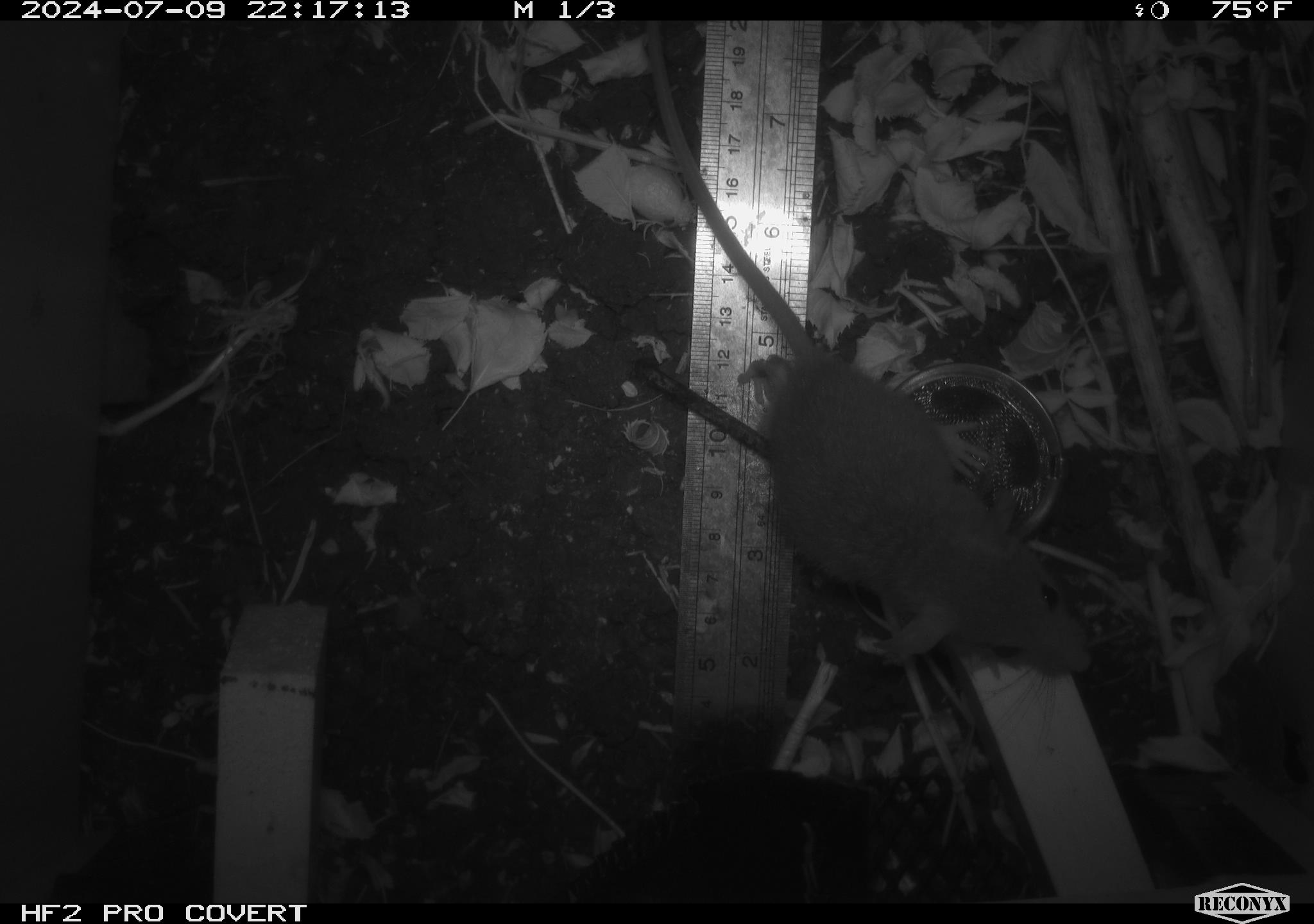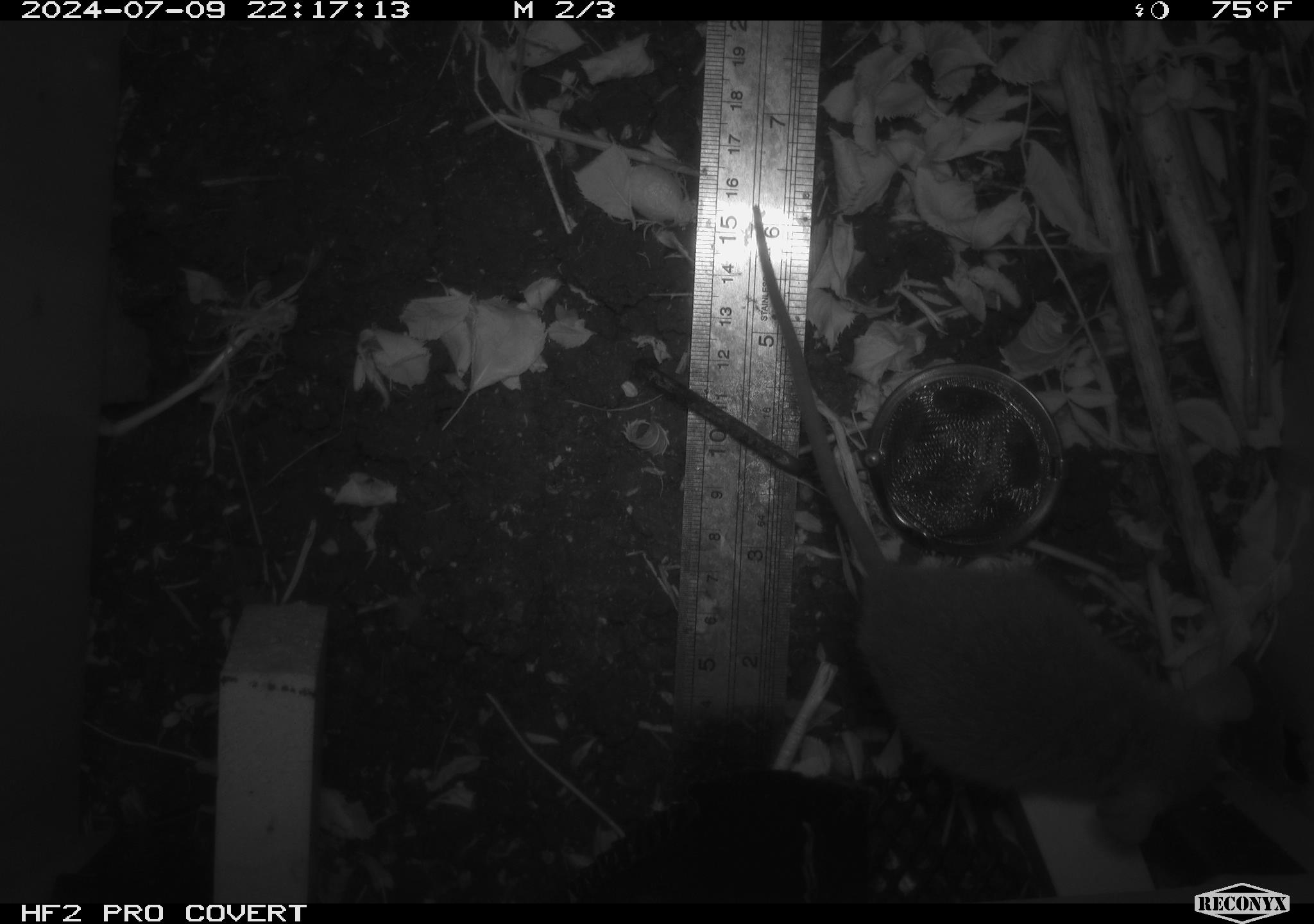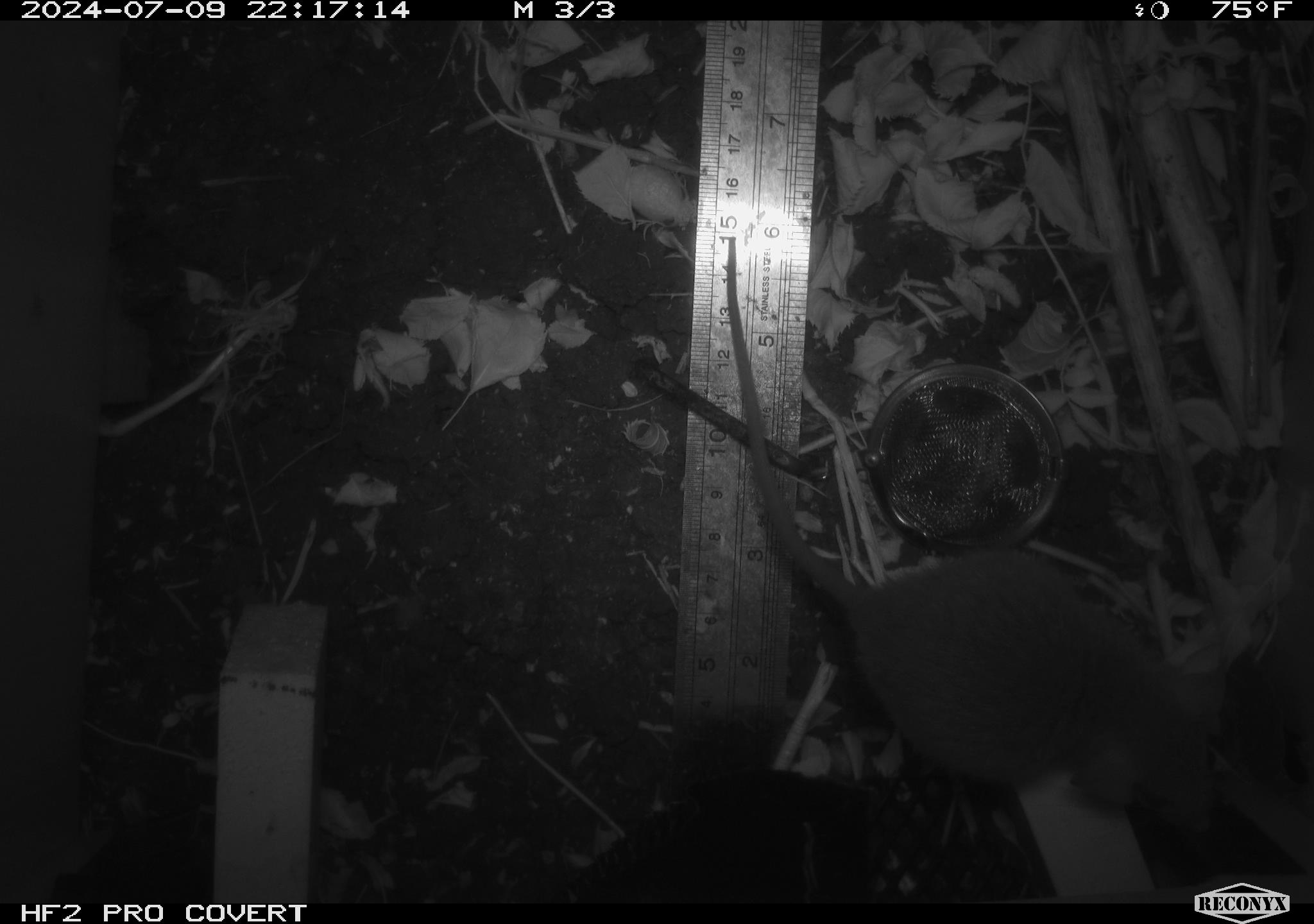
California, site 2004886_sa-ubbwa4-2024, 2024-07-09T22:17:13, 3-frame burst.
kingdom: Animalia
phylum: Chordata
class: Mammalia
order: Rodentia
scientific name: Rodentia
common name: woodrat or rat or mouse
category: woodrat or rat or mouse species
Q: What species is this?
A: Woodrat or rat or mouse species (woodrat or rat or mouse) (Rodentia).